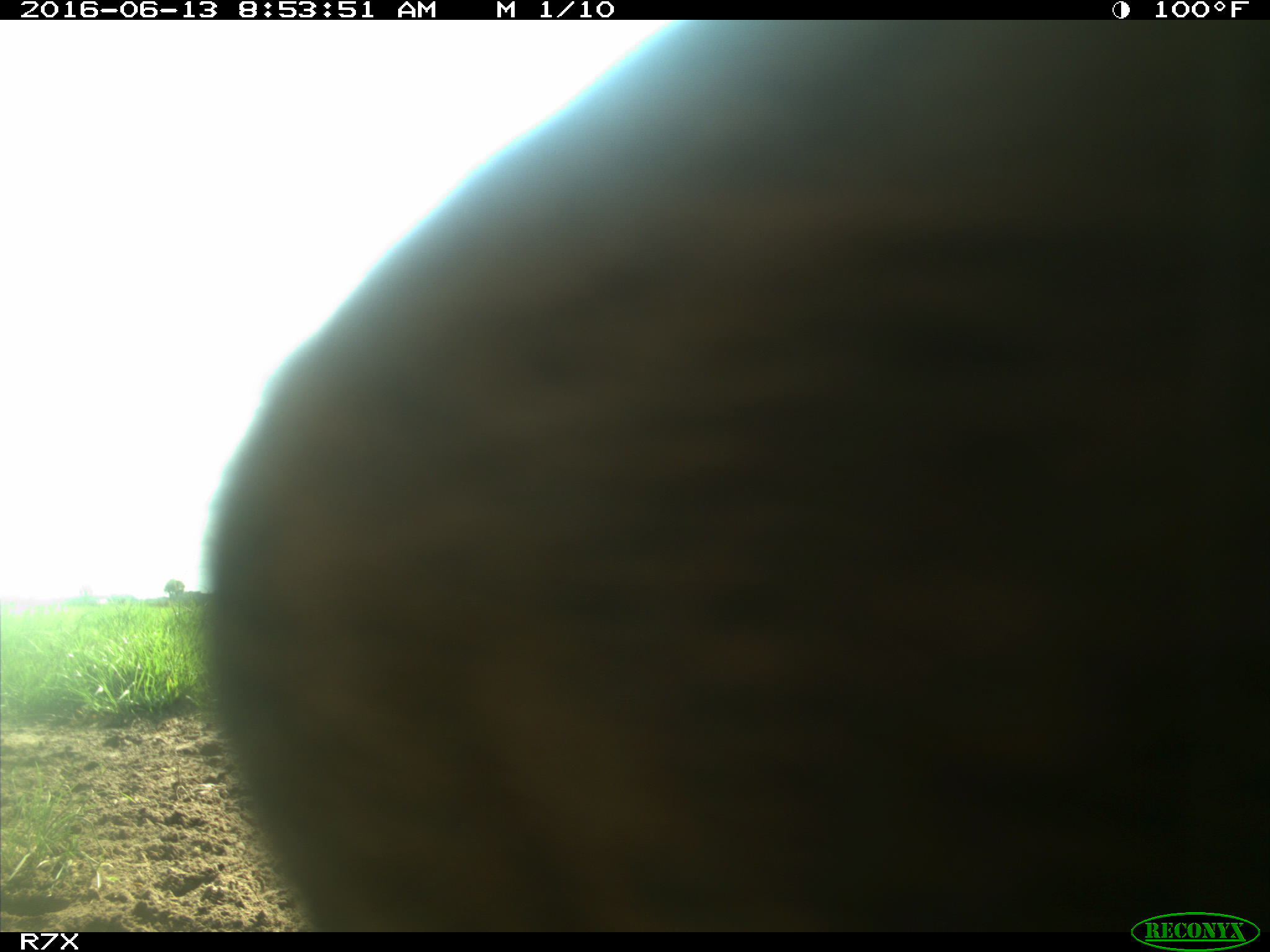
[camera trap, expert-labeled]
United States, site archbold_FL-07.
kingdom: Animalia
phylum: Chordata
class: Mammalia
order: Artiodactyla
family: Bovidae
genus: Bos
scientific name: Bos taurus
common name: domestic cow